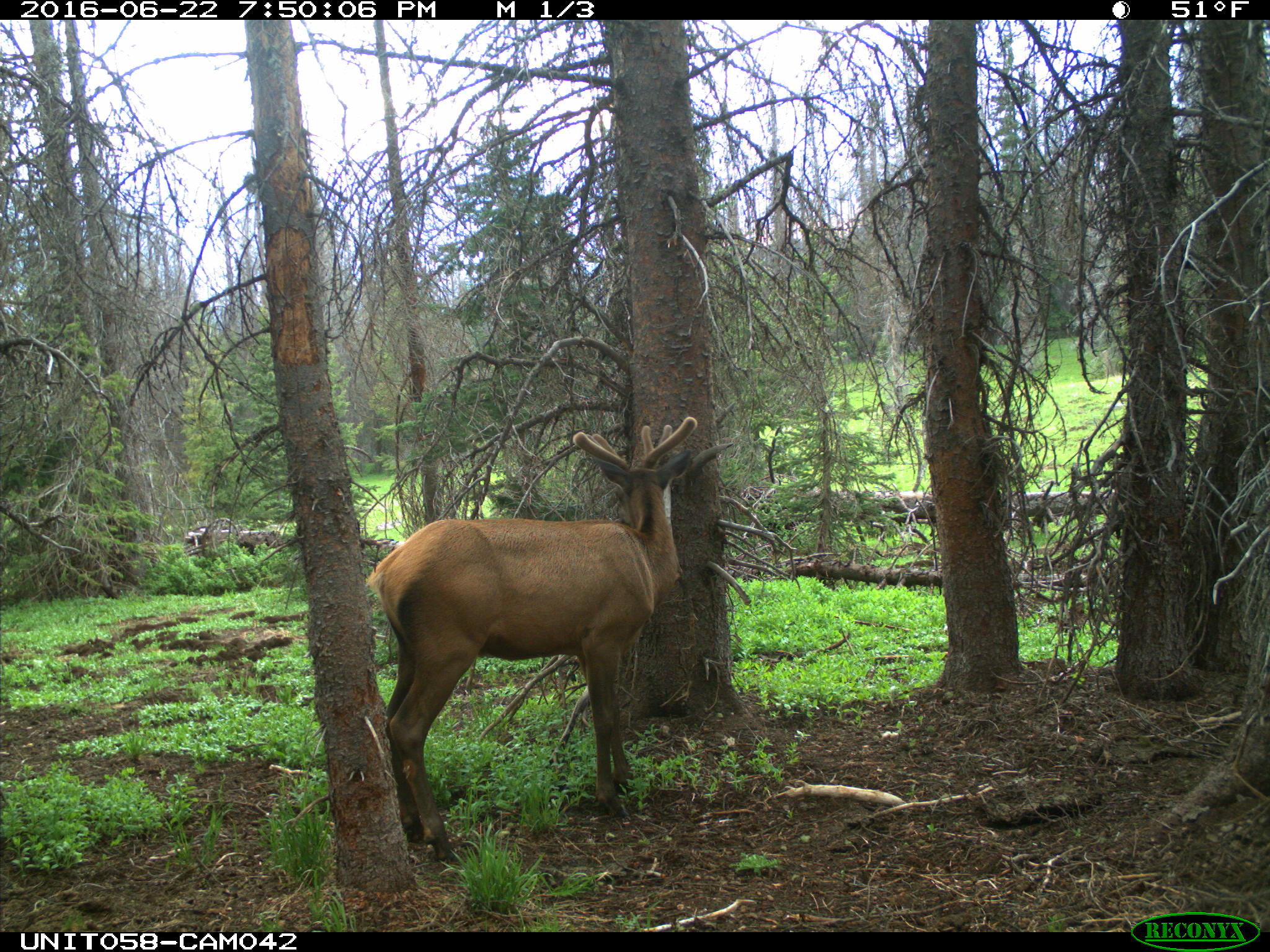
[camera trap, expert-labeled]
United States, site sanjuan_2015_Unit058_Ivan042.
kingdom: Animalia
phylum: Chordata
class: Mammalia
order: Artiodactyla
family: Cervidae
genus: Cervus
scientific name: Cervus elaphus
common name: red deer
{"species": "Cervus elaphus (red deer)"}